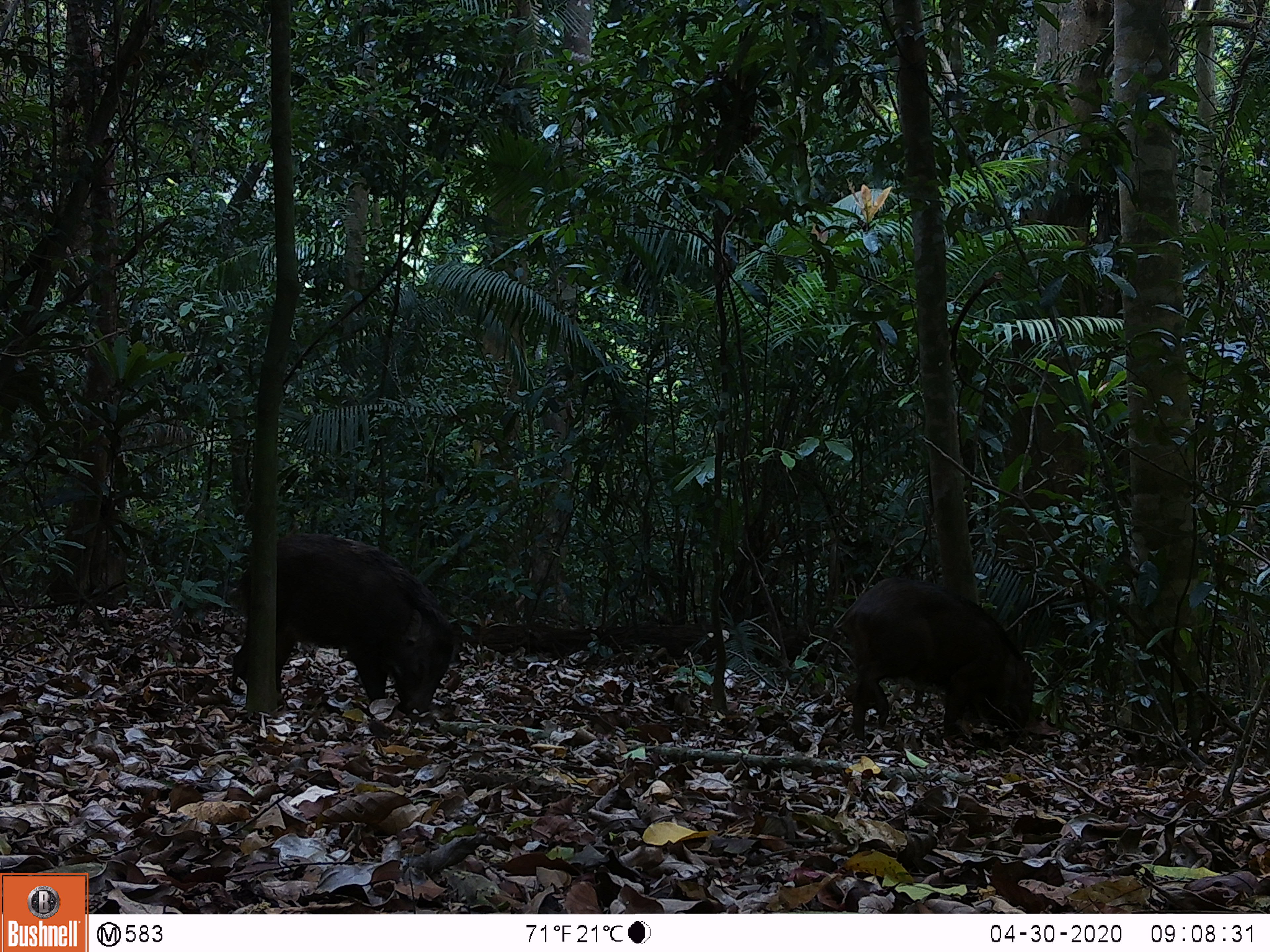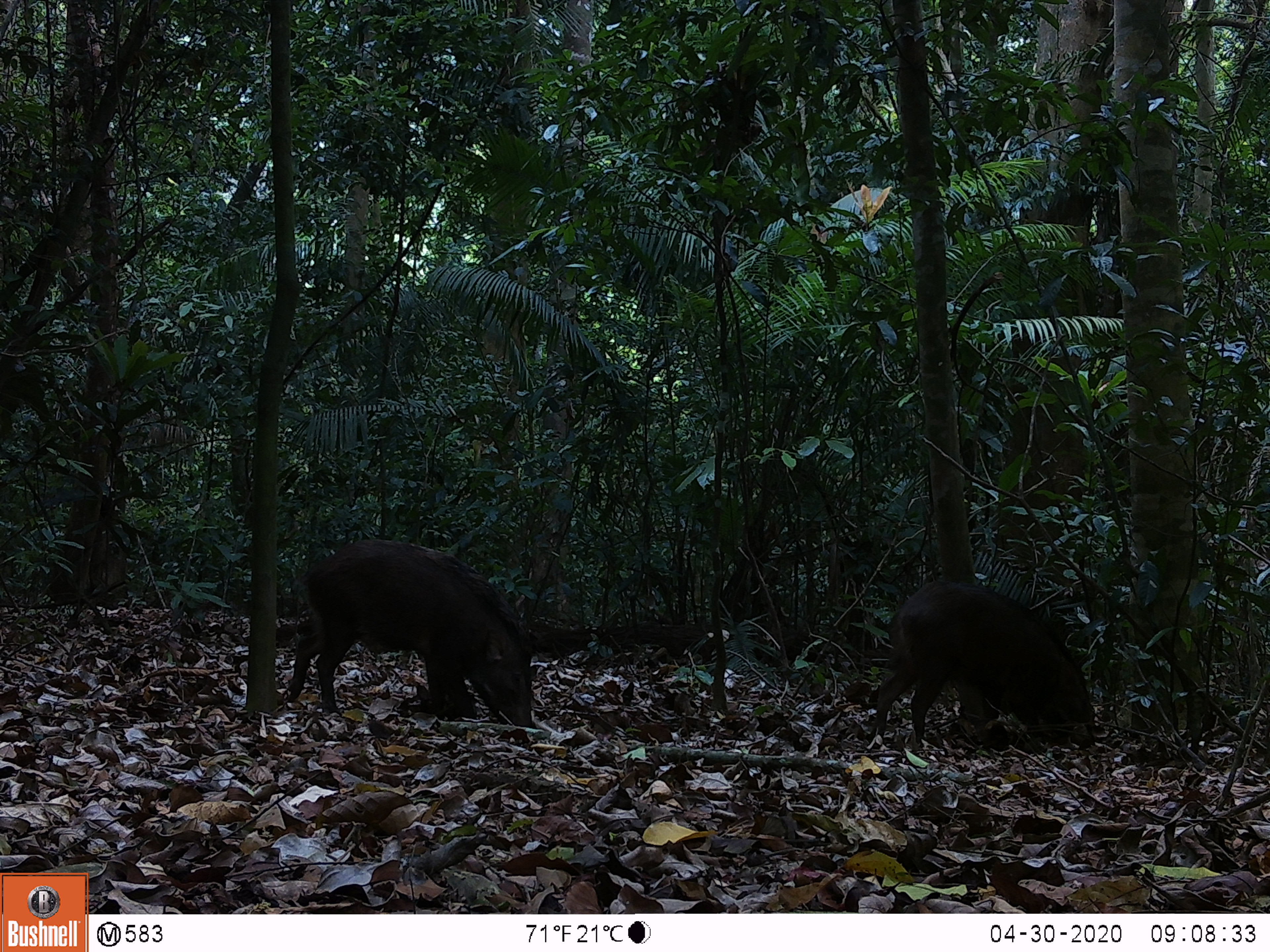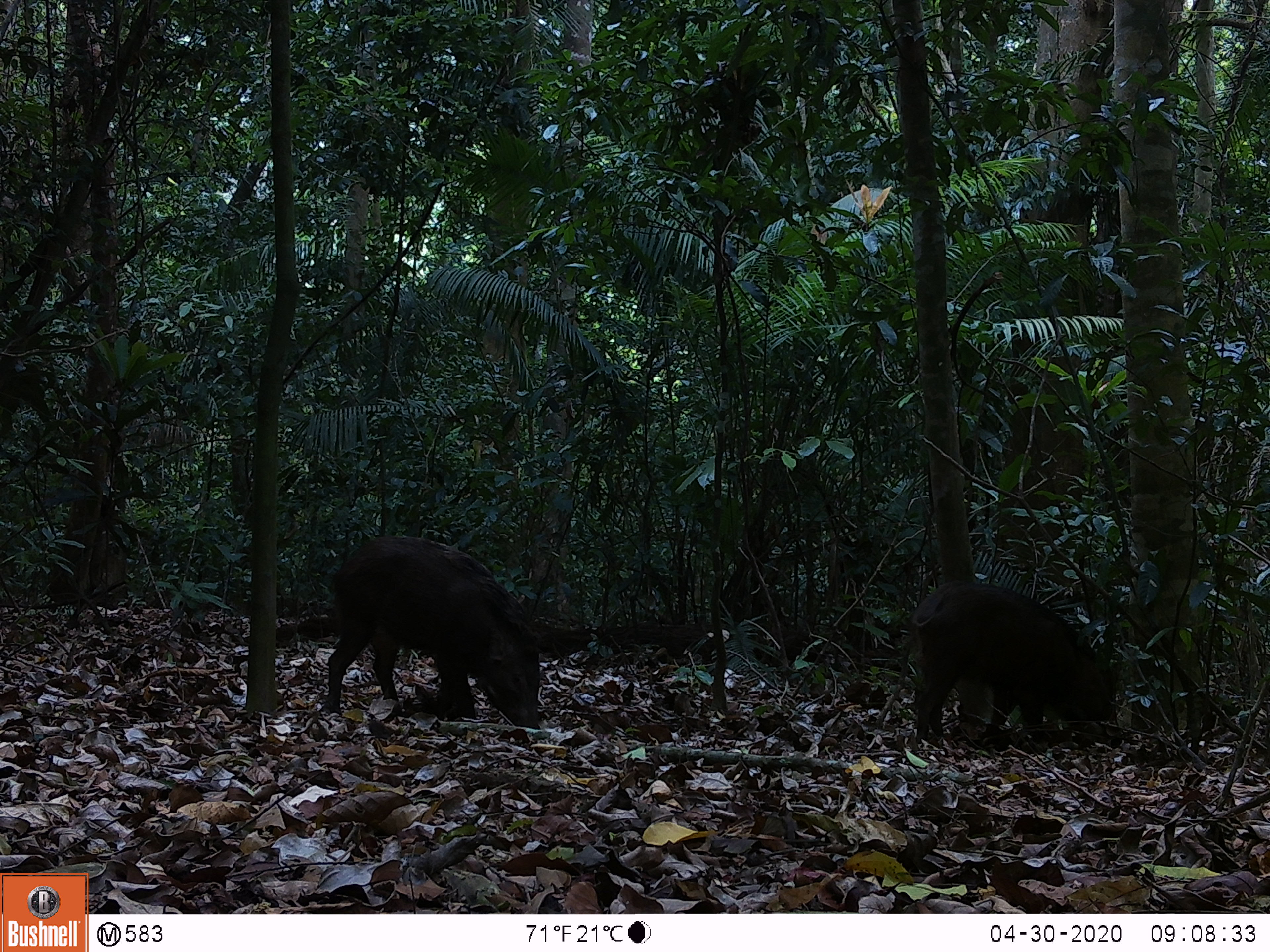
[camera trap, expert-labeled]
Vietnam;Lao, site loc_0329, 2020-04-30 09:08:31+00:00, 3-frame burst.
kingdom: Animalia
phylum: Chordata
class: Mammalia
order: Artiodactyla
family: Suidae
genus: Sus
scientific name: Sus scrofa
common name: eurasian wild pig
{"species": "eurasian wild pig (Sus scrofa)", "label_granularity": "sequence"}